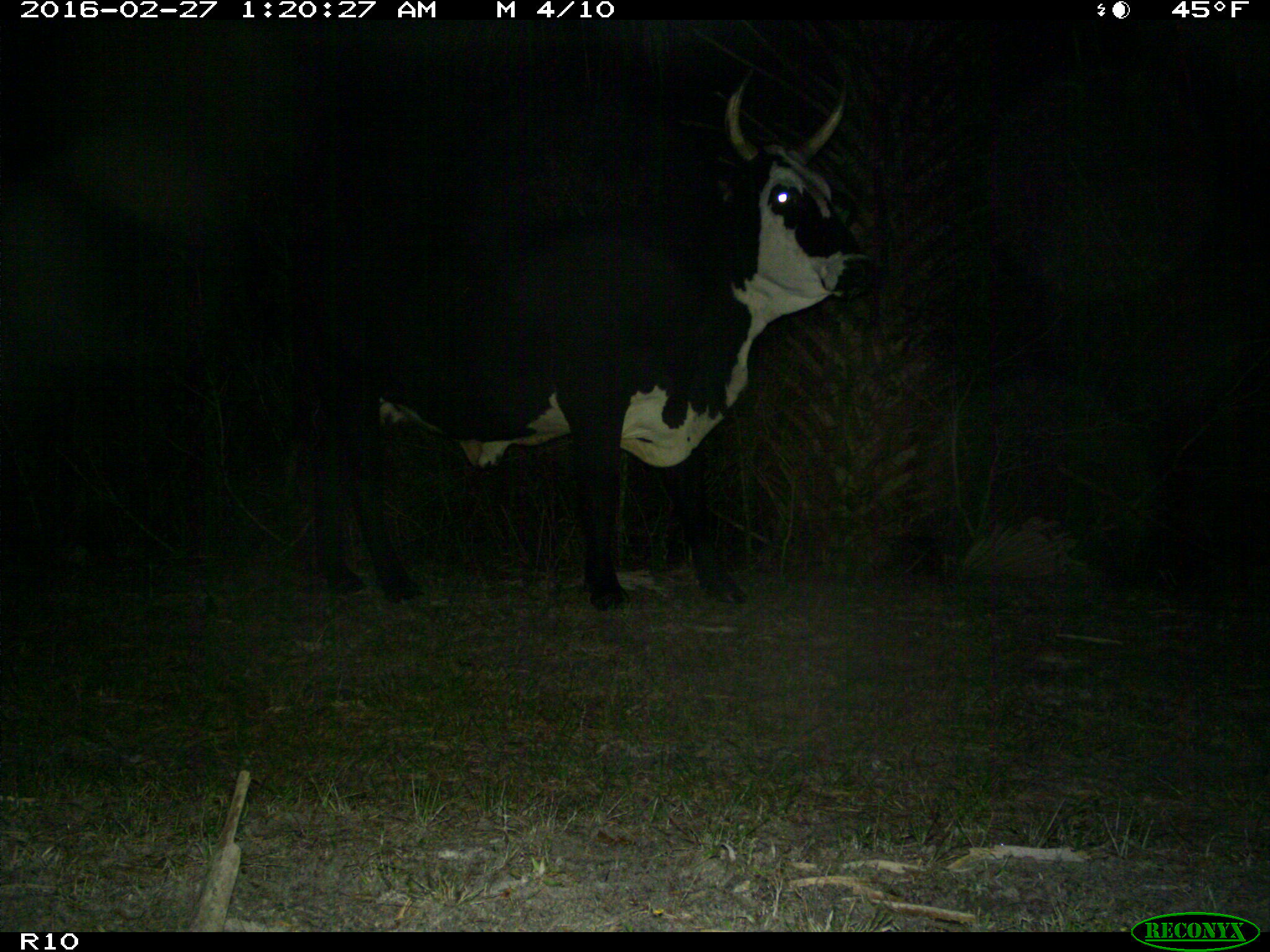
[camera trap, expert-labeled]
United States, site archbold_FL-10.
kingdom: Animalia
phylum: Chordata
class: Mammalia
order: Artiodactyla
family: Bovidae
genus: Bos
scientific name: Bos taurus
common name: domestic cow